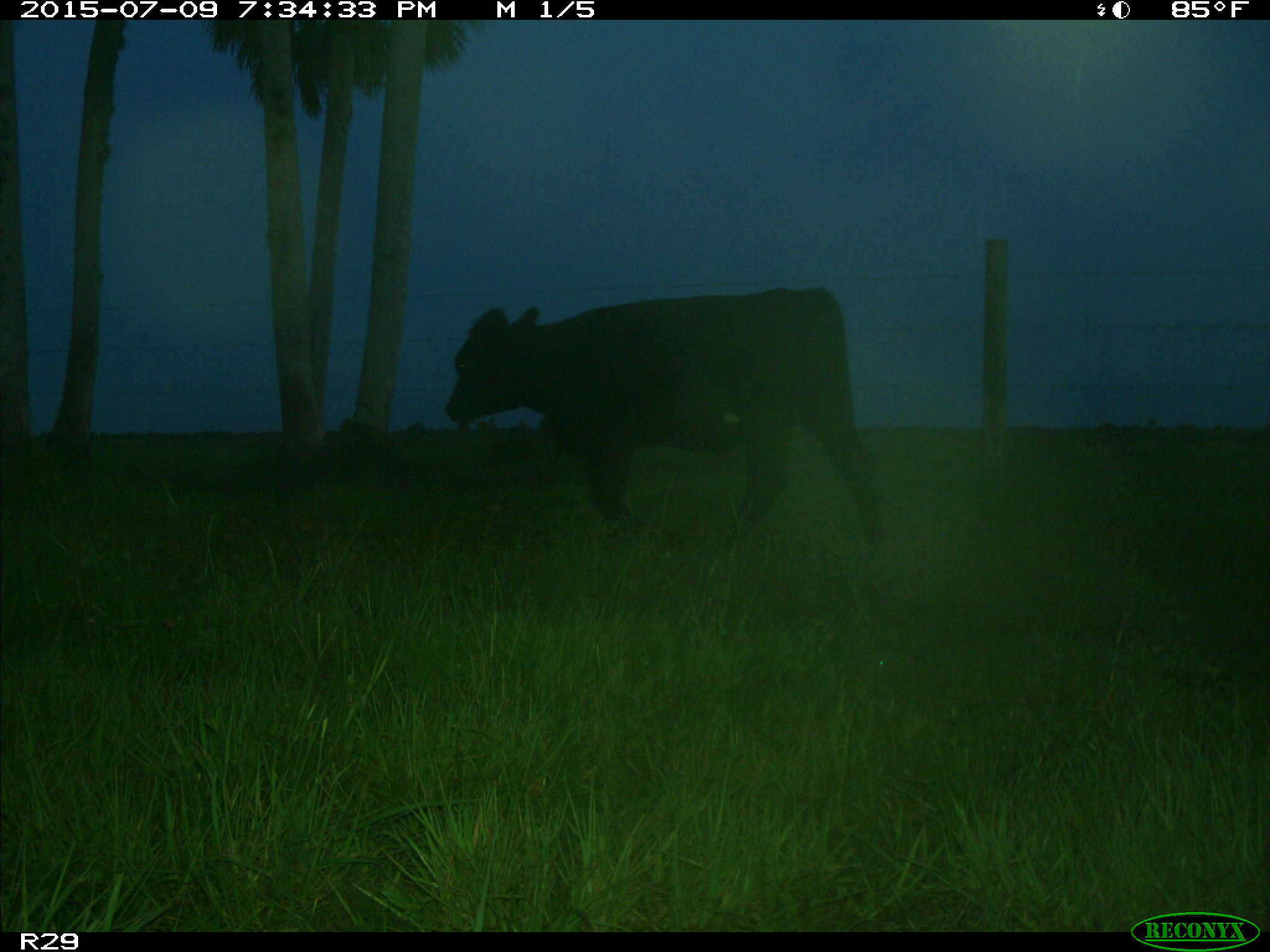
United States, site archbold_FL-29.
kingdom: Animalia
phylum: Chordata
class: Mammalia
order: Artiodactyla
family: Bovidae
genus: Bos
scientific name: Bos taurus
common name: domestic cow